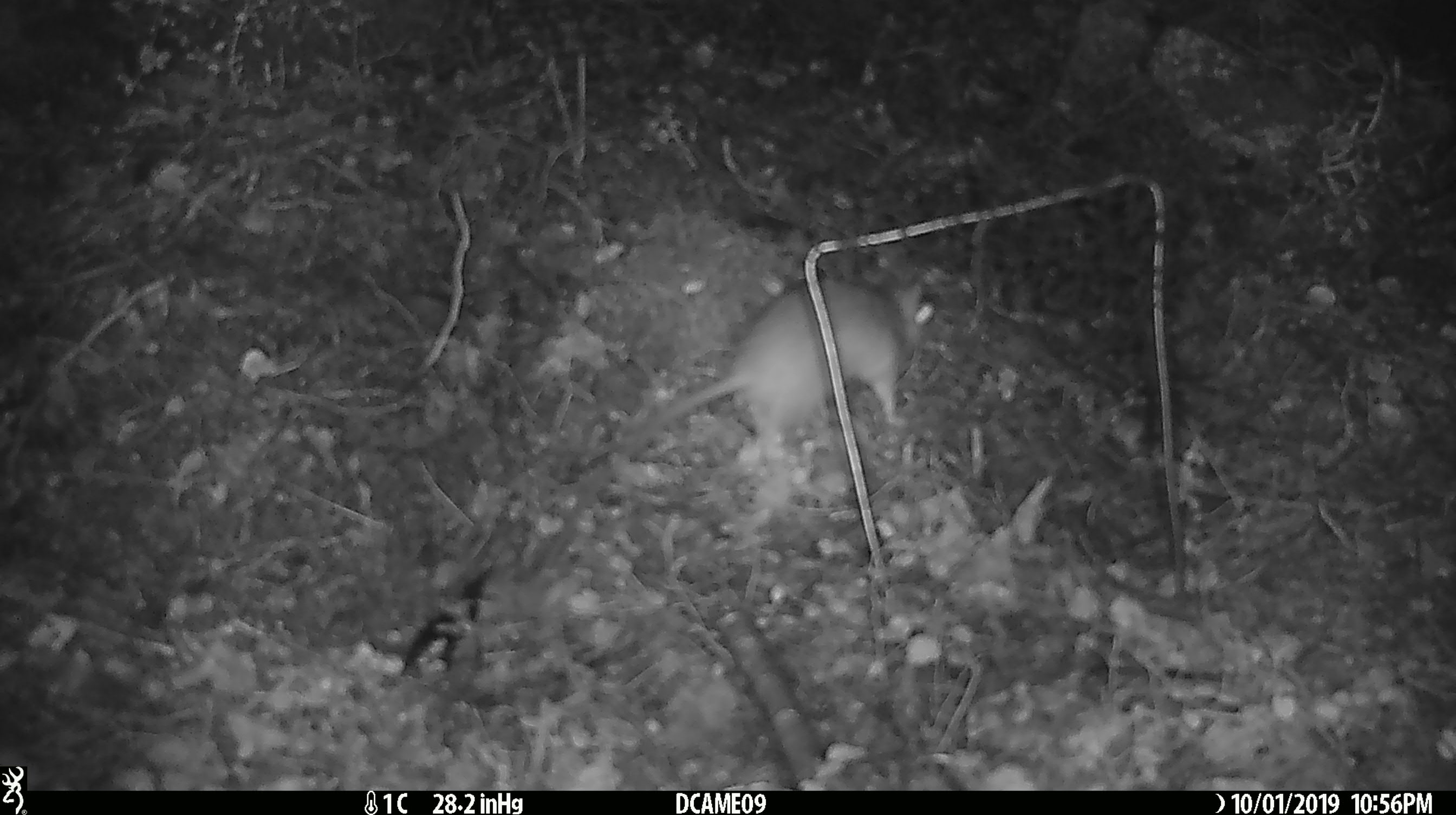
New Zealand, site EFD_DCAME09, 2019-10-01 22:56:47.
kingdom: Animalia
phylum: Chordata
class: Mammalia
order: Rodentia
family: Muridae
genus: Rattus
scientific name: Rattus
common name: rat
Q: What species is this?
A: Rat (Rattus).